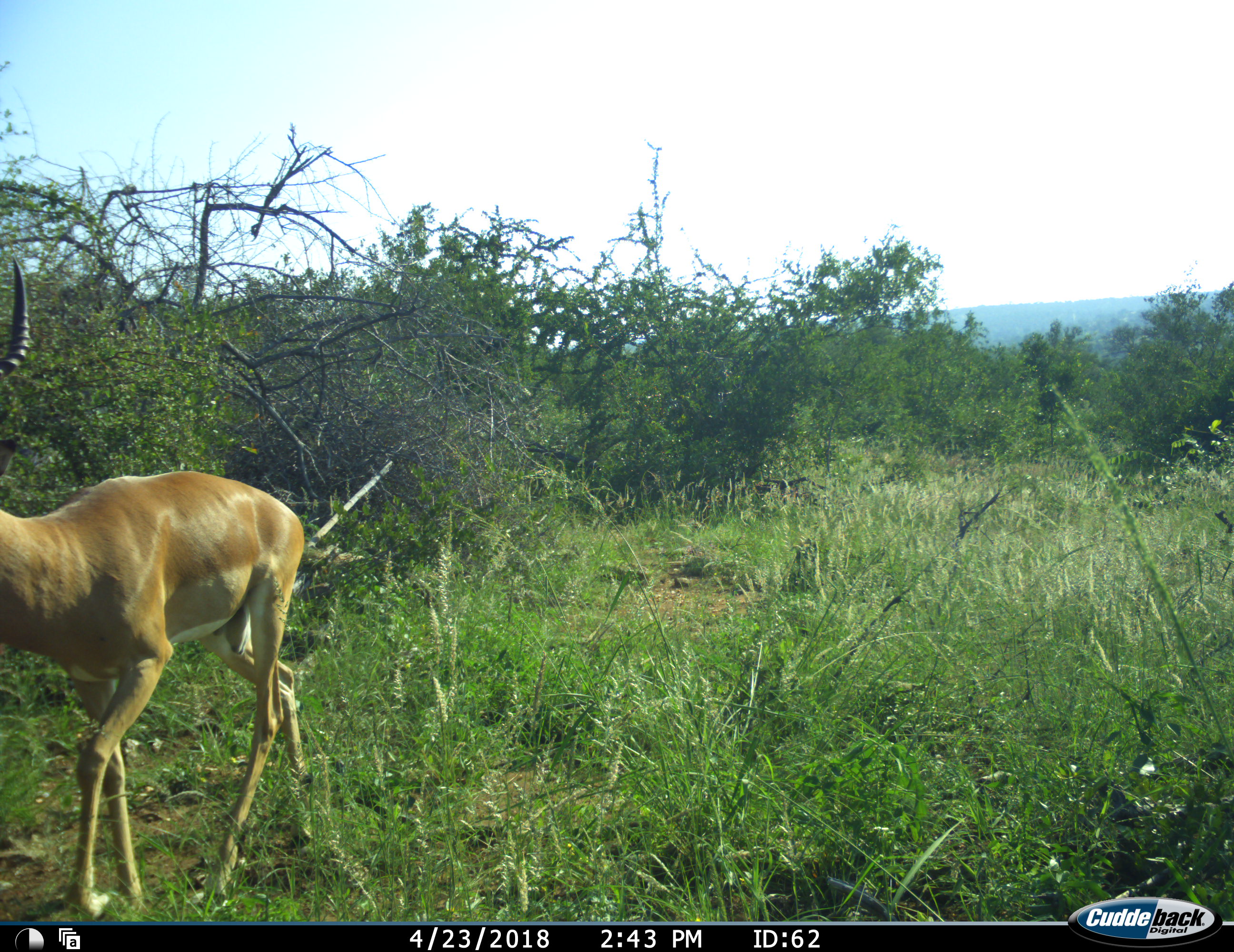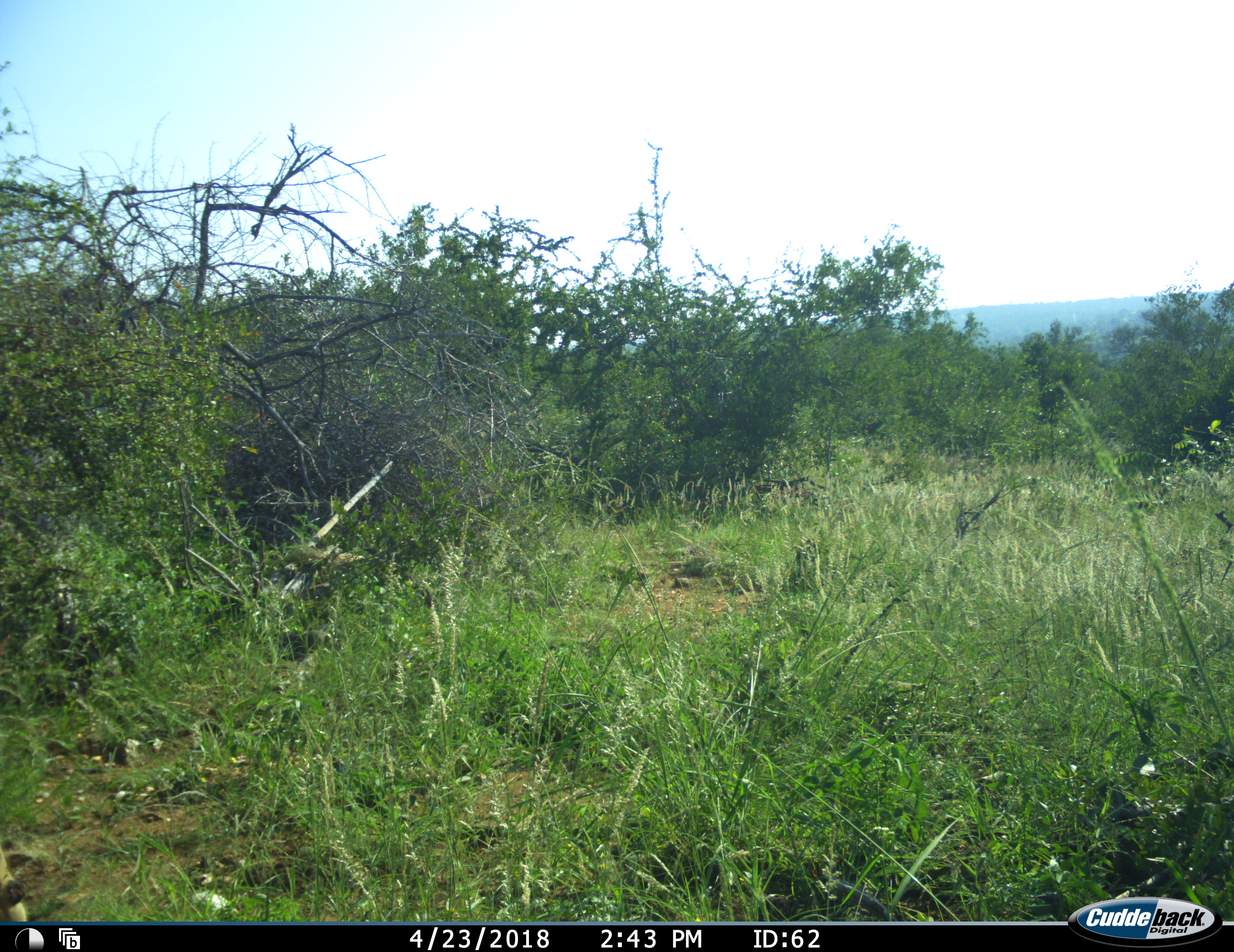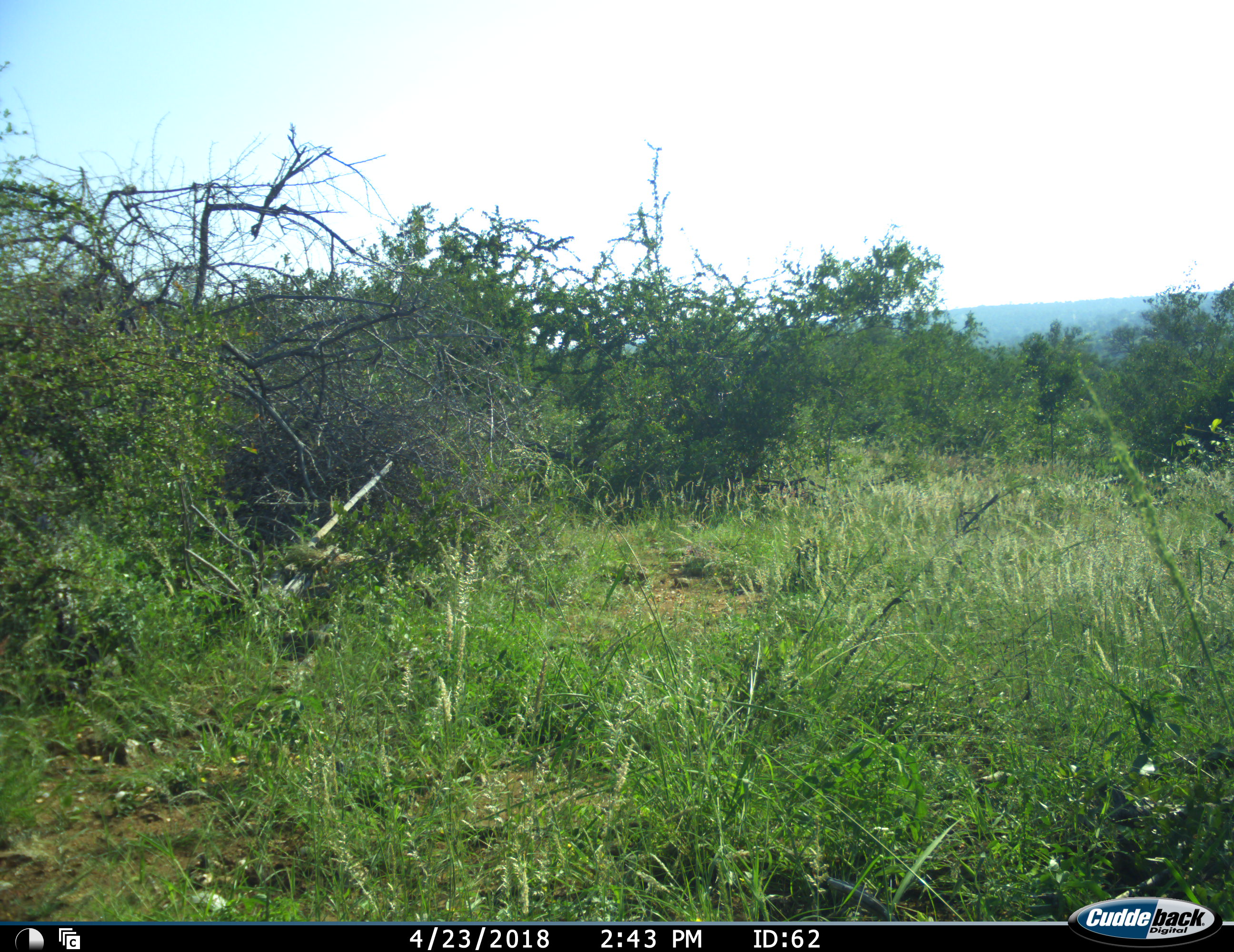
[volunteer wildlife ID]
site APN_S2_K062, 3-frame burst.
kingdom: Animalia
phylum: Chordata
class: Mammalia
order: Artiodactyla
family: Bovidae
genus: Aepyceros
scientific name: Aepyceros melampus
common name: impala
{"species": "impala (Aepyceros melampus)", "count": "1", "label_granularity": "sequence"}